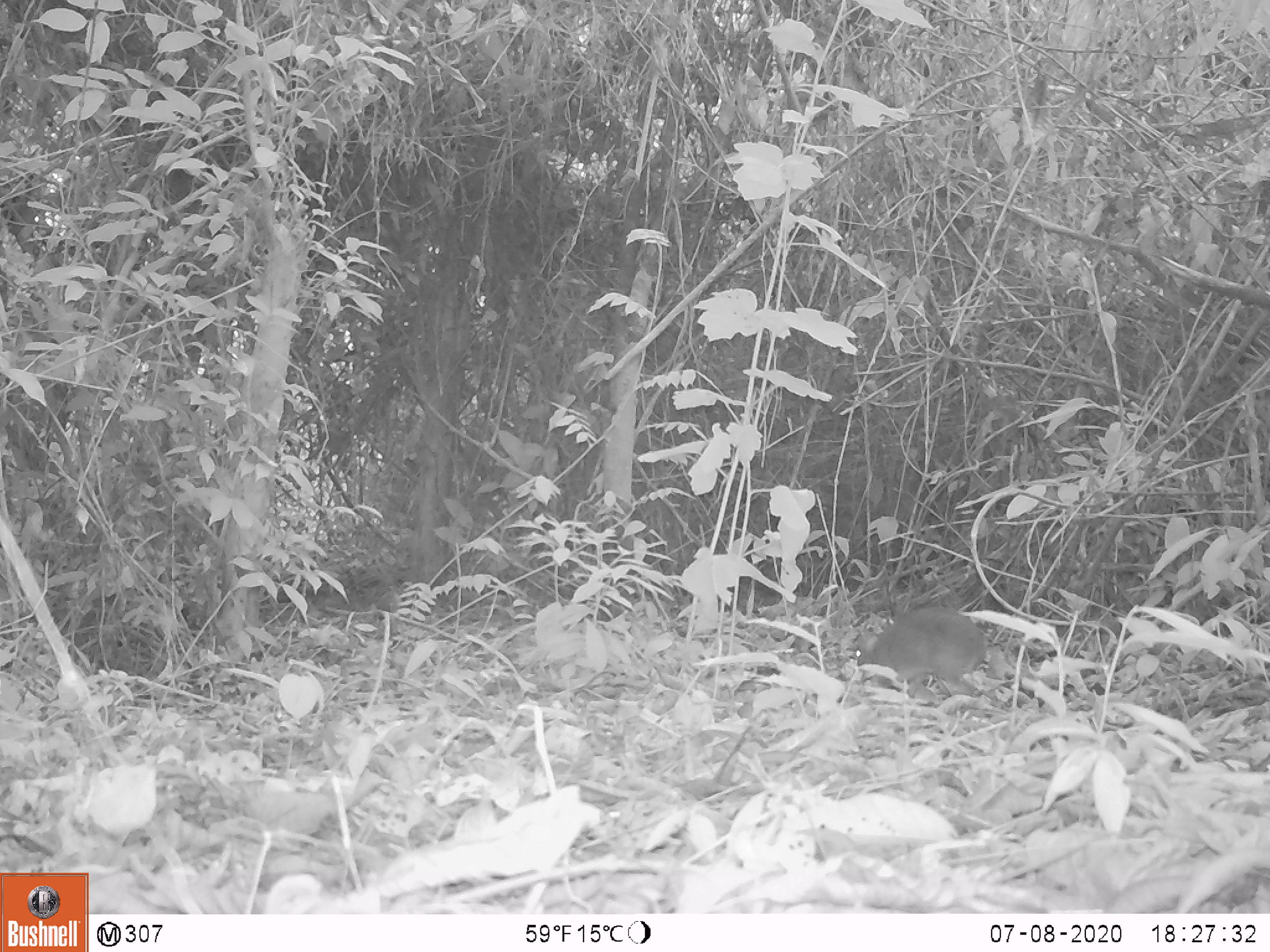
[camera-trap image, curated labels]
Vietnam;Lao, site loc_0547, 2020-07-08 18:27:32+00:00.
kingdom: Animalia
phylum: Chordata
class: Mammalia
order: Artiodactyla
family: Tragulidae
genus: Moschiola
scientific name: Moschiola meminna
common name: chevrotain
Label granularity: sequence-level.